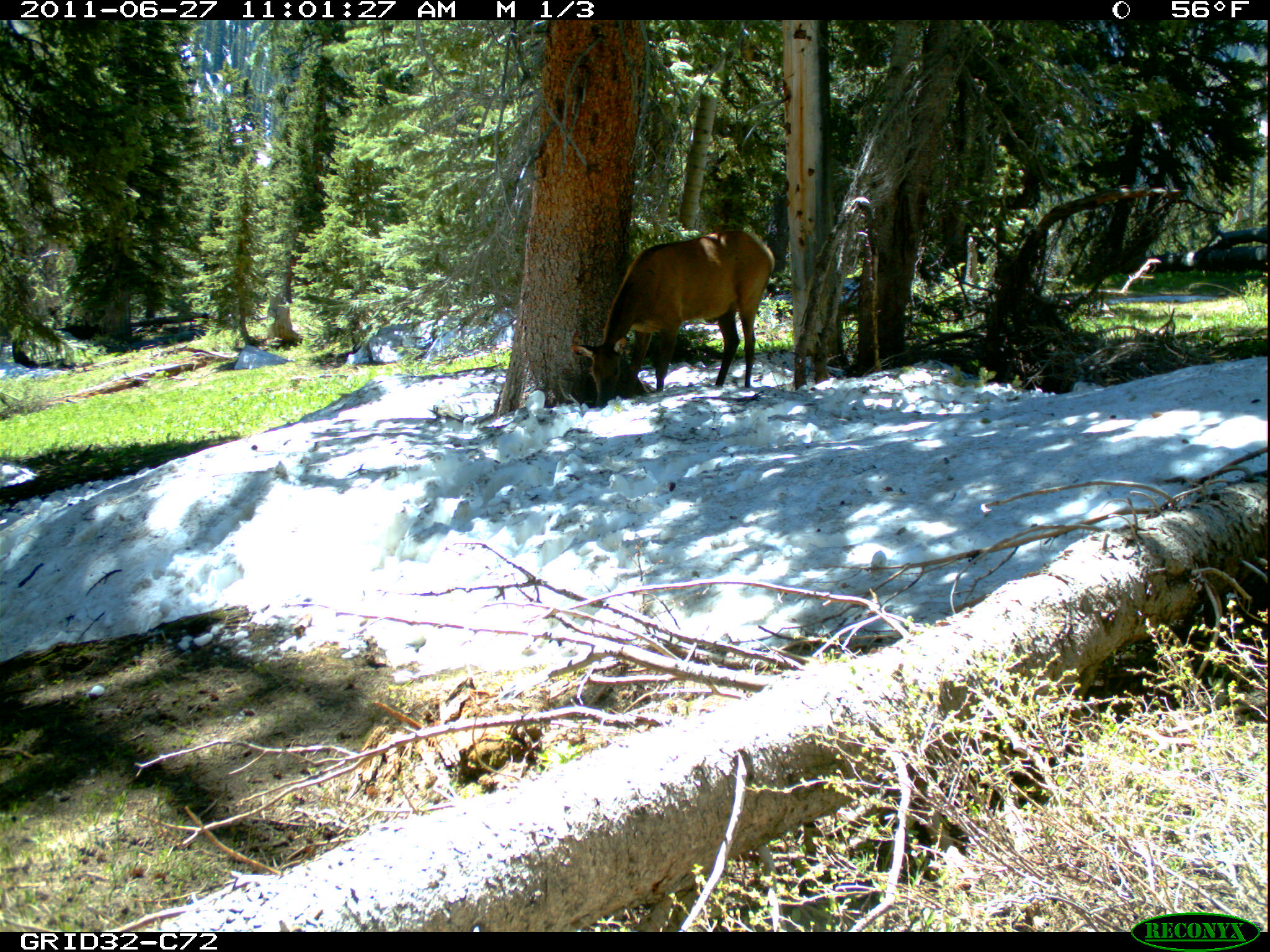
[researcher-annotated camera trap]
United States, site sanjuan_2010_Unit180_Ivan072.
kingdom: Animalia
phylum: Chordata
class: Mammalia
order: Artiodactyla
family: Cervidae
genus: Cervus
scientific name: Cervus elaphus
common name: red deer